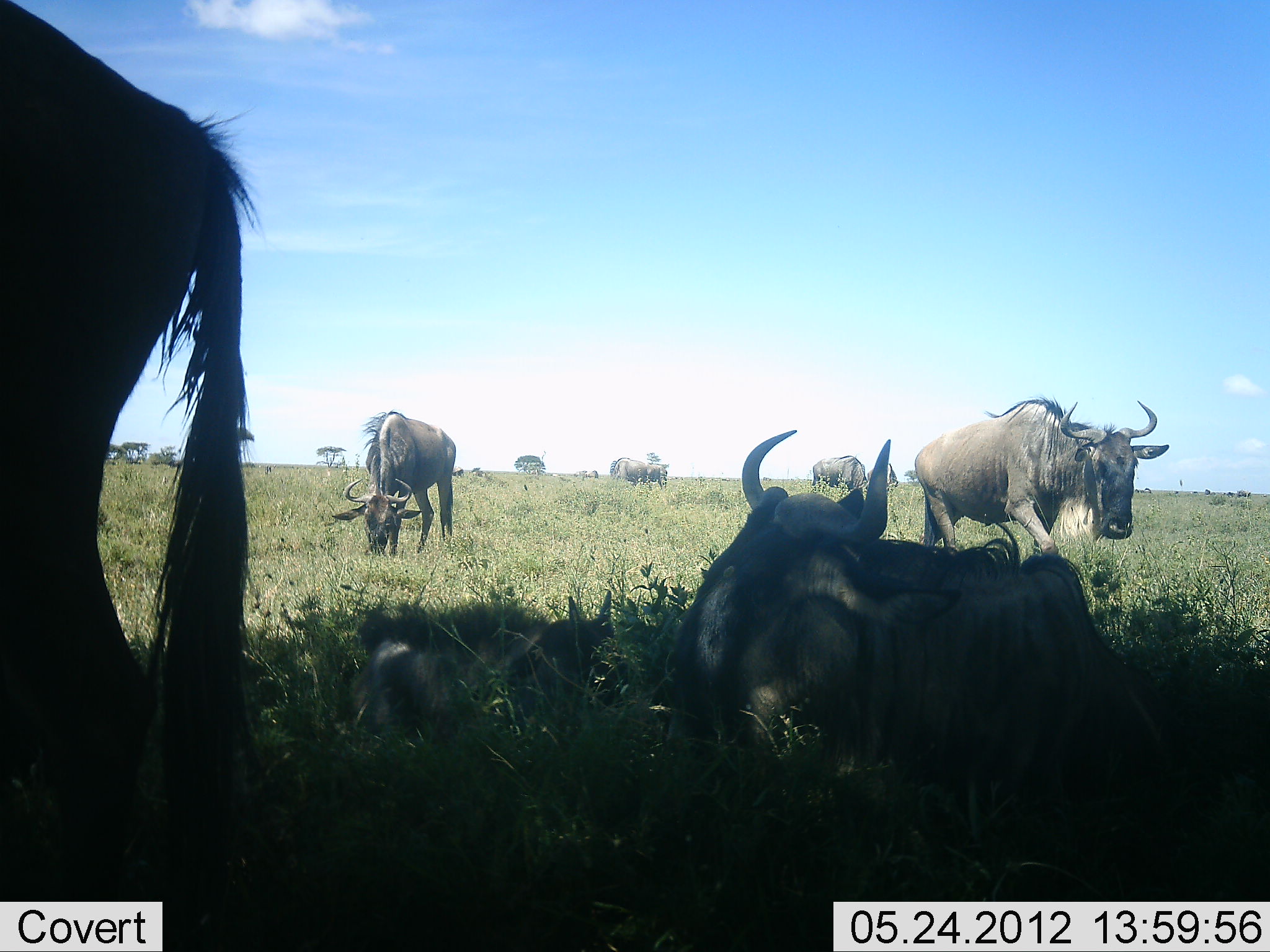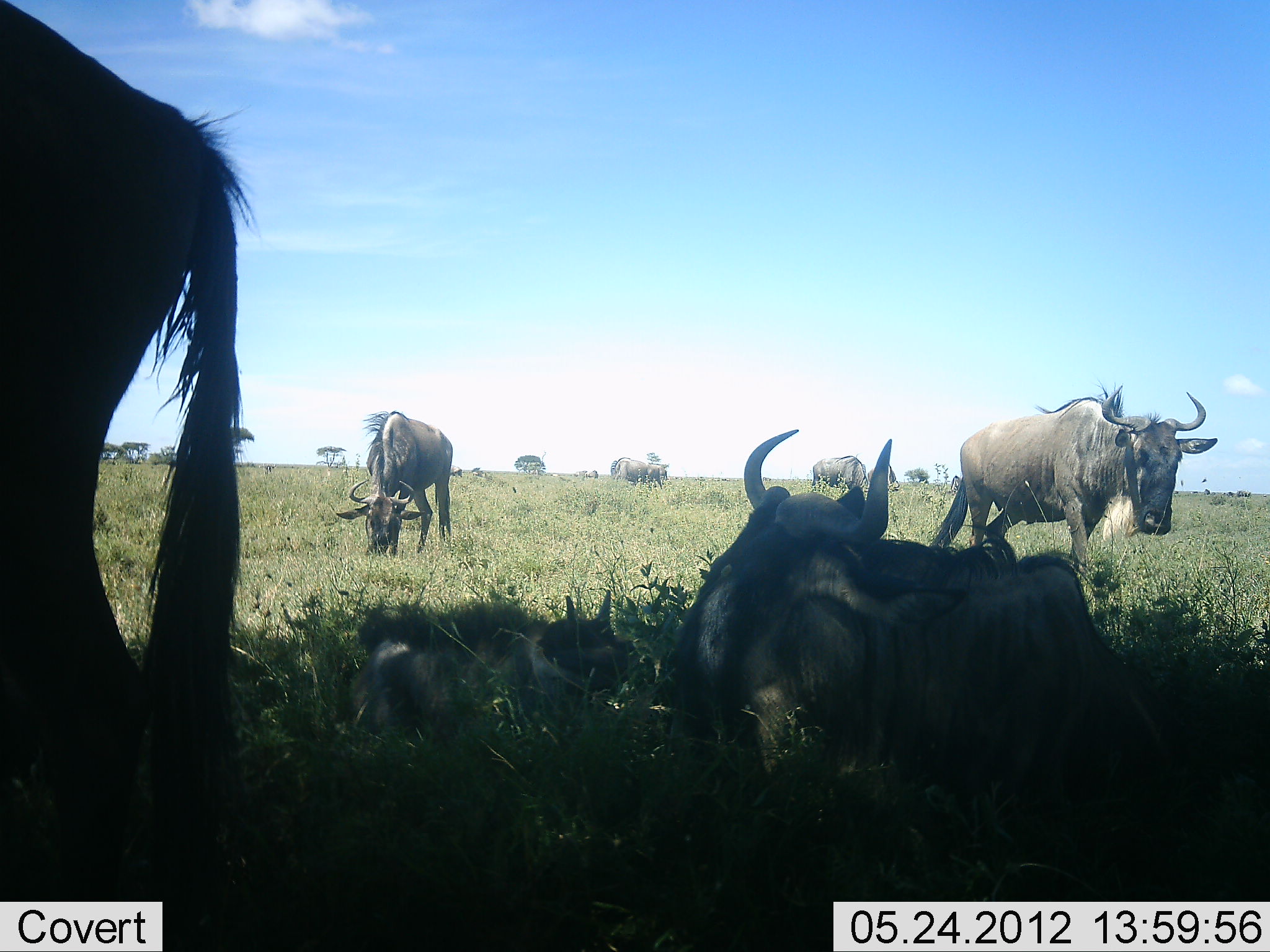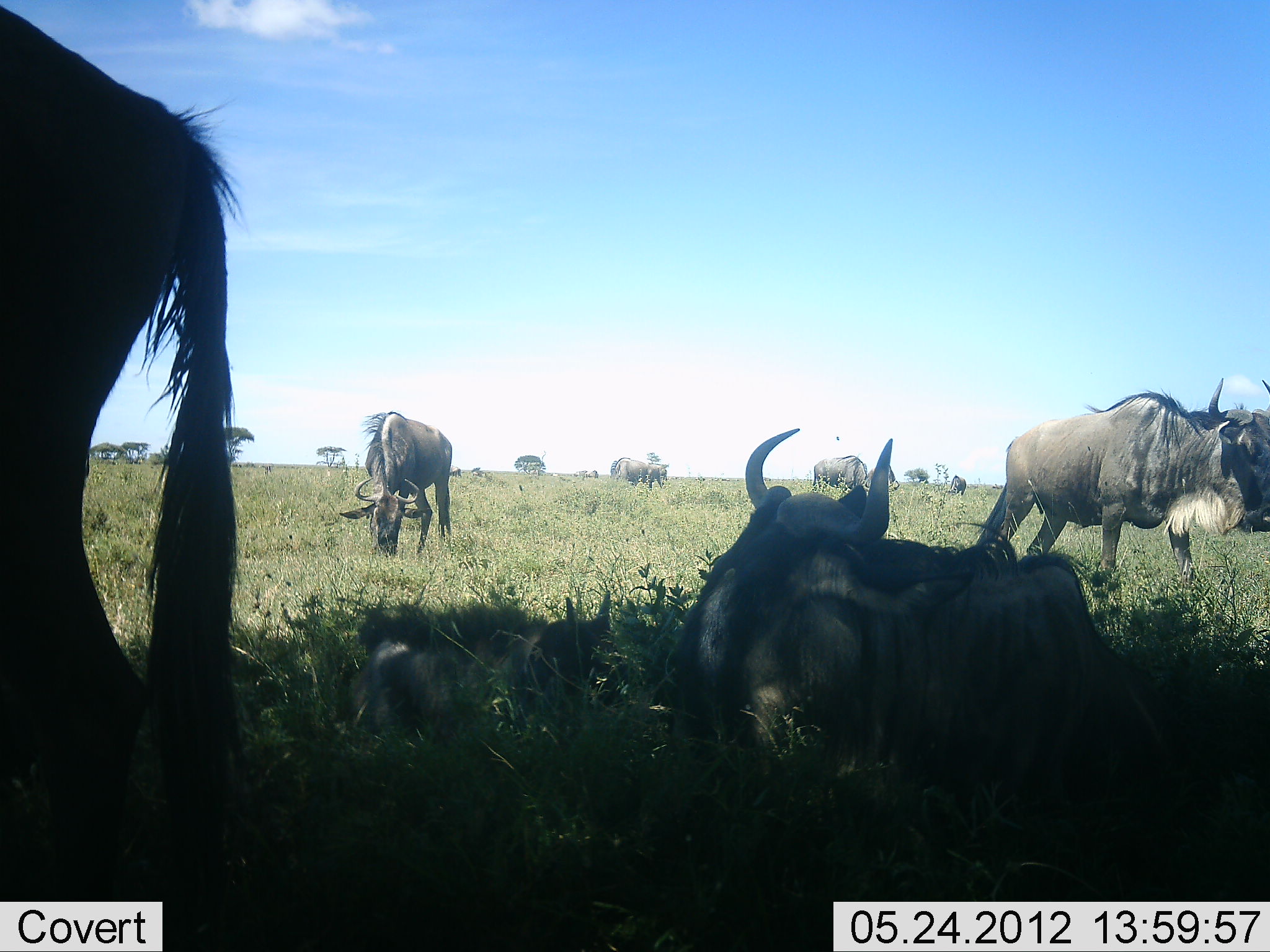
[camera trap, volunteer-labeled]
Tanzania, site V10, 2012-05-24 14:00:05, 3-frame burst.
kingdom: Animalia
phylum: Chordata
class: Mammalia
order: Artiodactyla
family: Bovidae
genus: Connochaetes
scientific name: Connochaetes taurinus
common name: blue wildebeest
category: wildebeest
Wildebeest (blue wildebeest) (Connochaetes taurinus), count 8. Behavior (volunteer vote fractions): standing 80%, resting 90%, moving 70%, interacting 10%. Young present (vote fraction): 60%. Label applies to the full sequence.